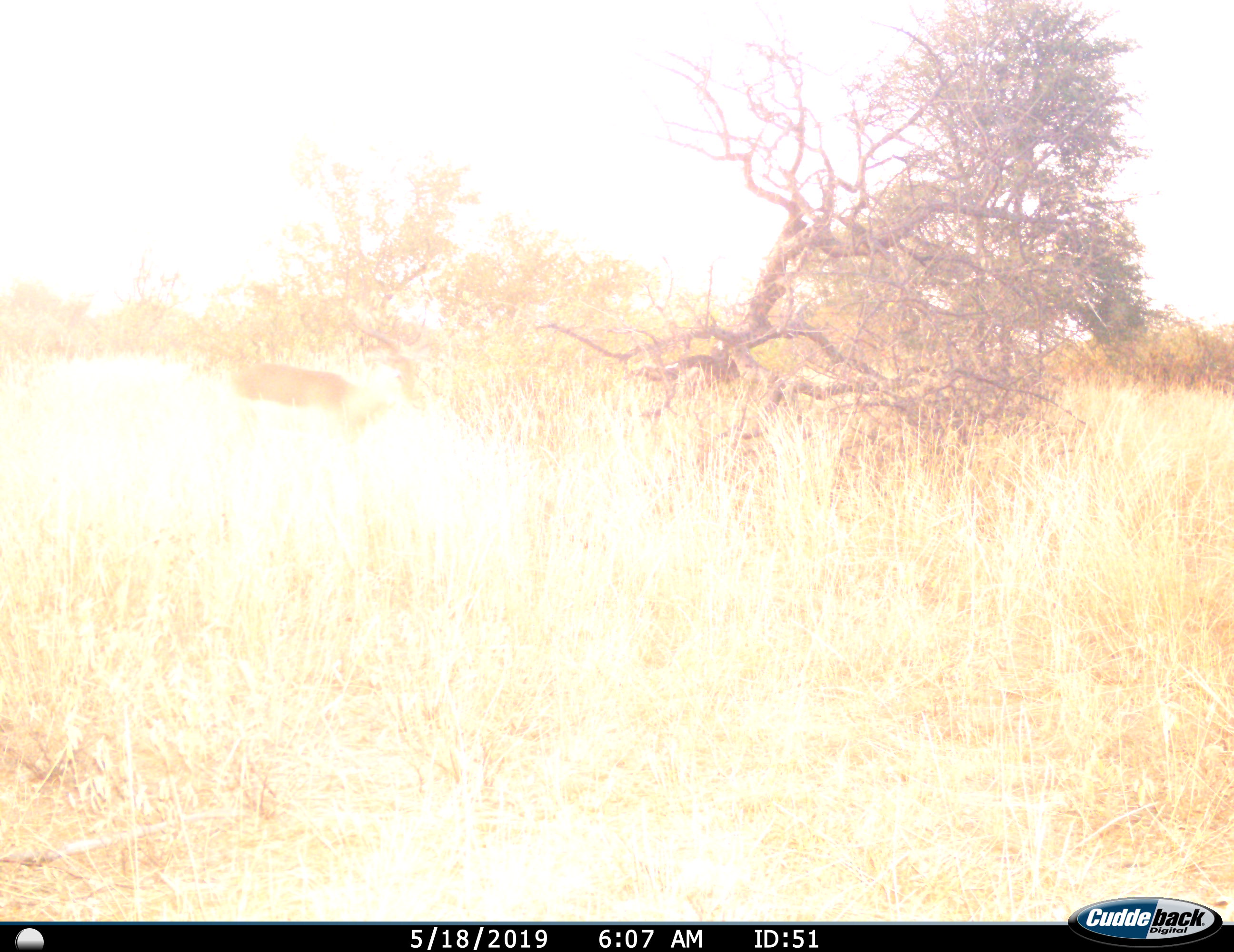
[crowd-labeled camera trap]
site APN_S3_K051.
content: unidentified animal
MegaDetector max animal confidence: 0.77